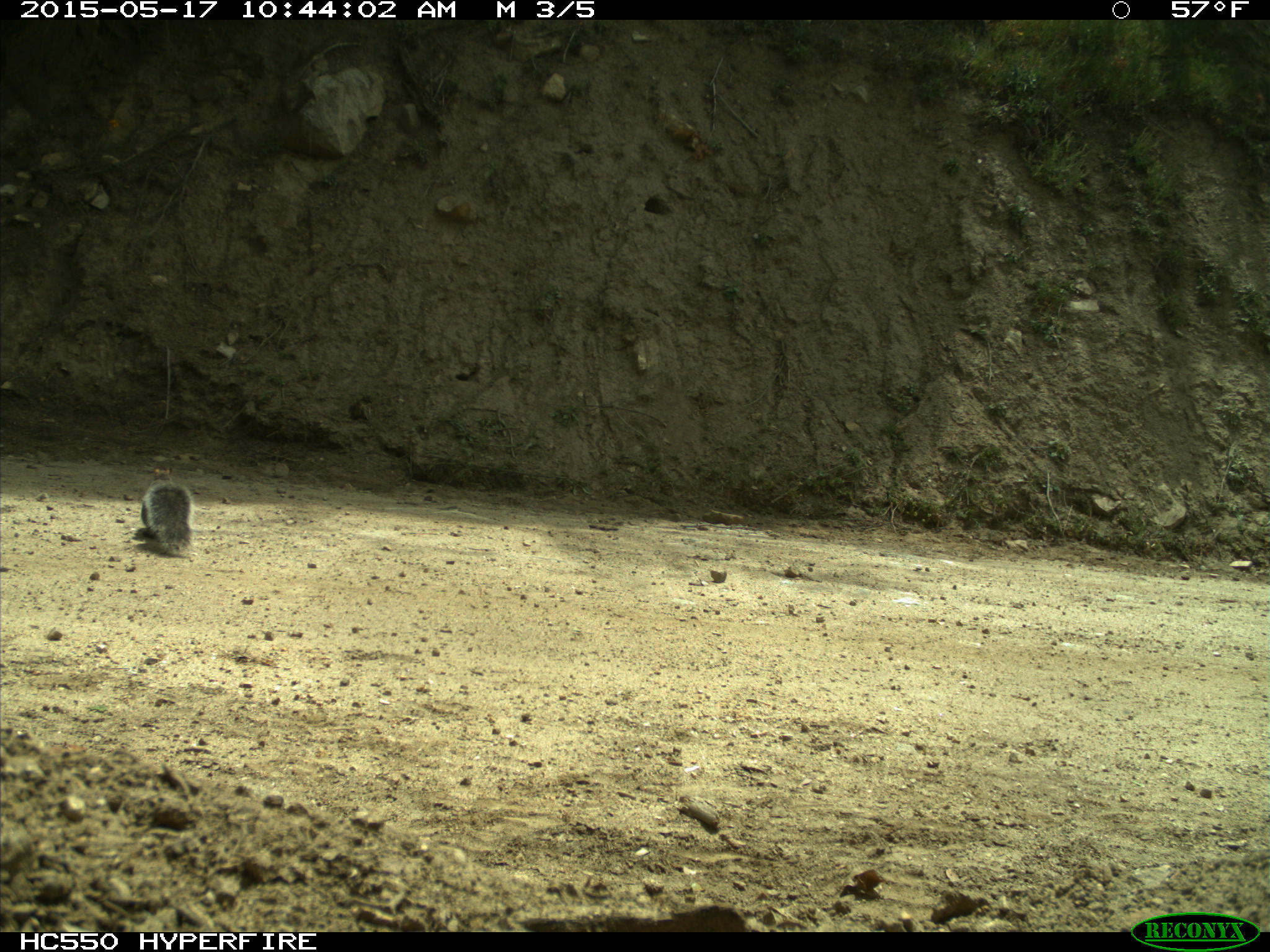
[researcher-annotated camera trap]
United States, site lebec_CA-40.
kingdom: Animalia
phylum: Chordata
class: Mammalia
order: Rodentia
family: Sciuridae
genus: Sciurus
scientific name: Sciurus carolinensis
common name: eastern gray squirrel